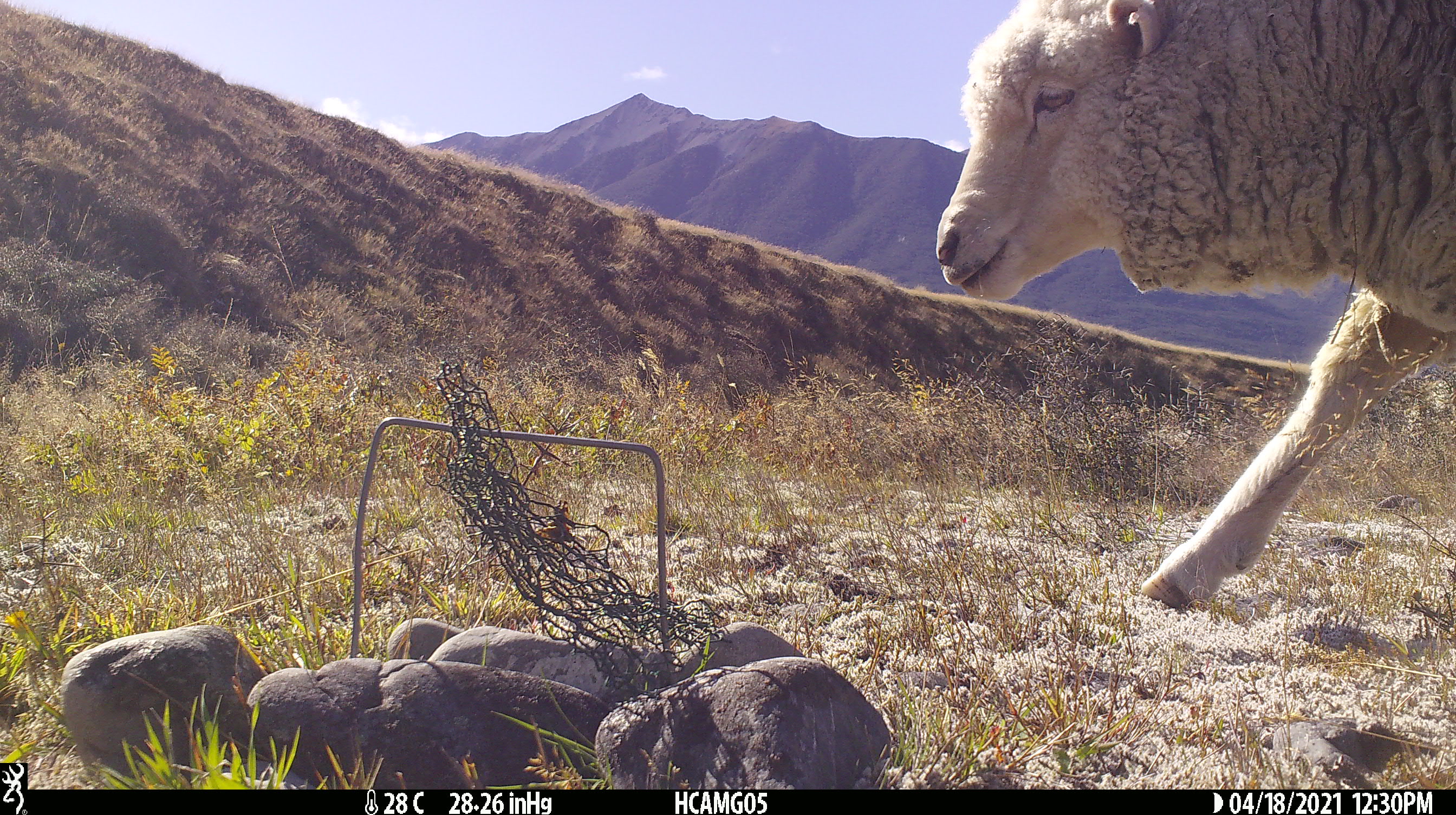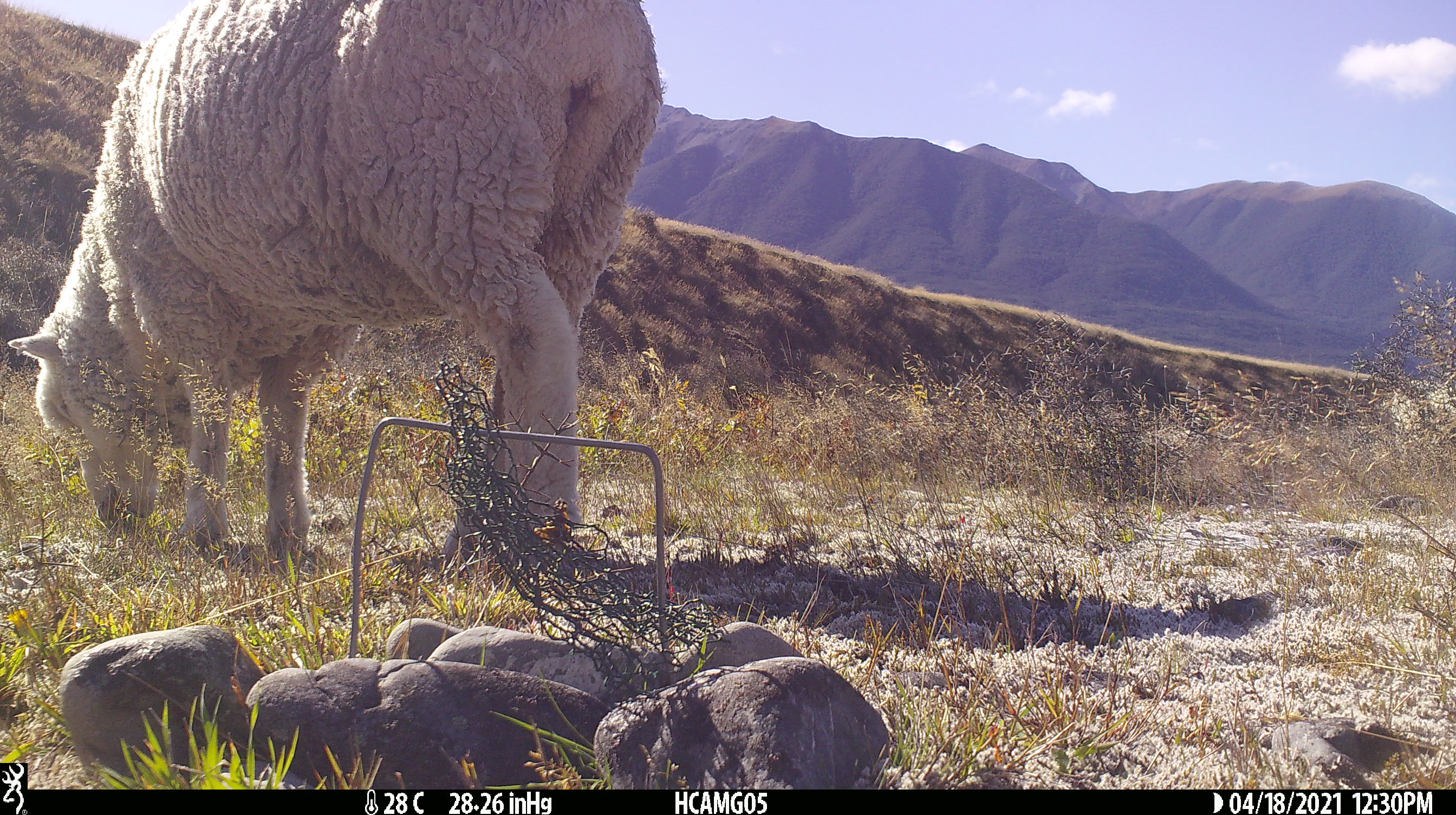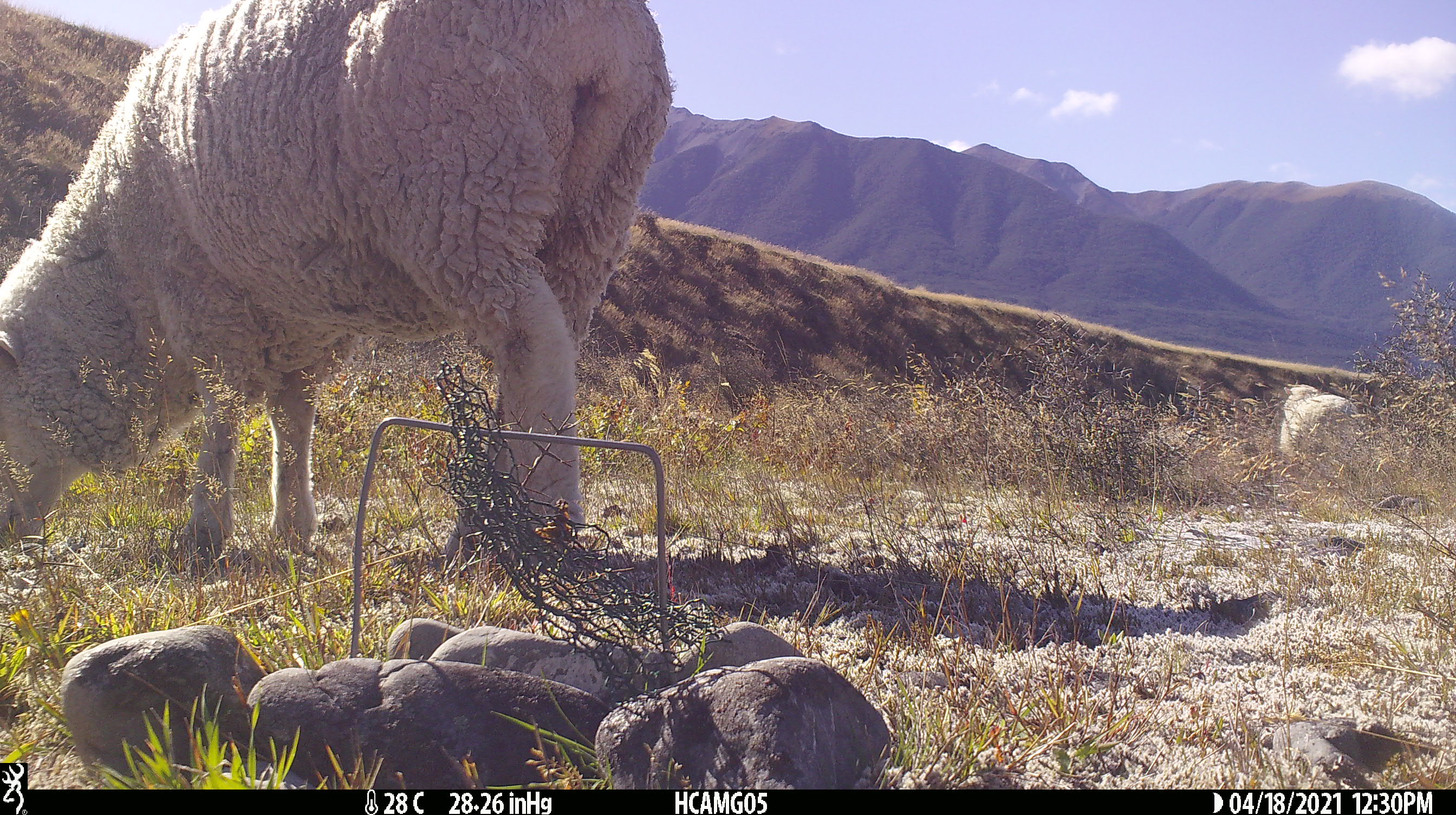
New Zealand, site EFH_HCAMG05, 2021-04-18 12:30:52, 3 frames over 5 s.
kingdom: Animalia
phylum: Chordata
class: Mammalia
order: Artiodactyla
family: Bovidae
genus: Ovis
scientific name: Ovis aries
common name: domestic sheep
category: sheep